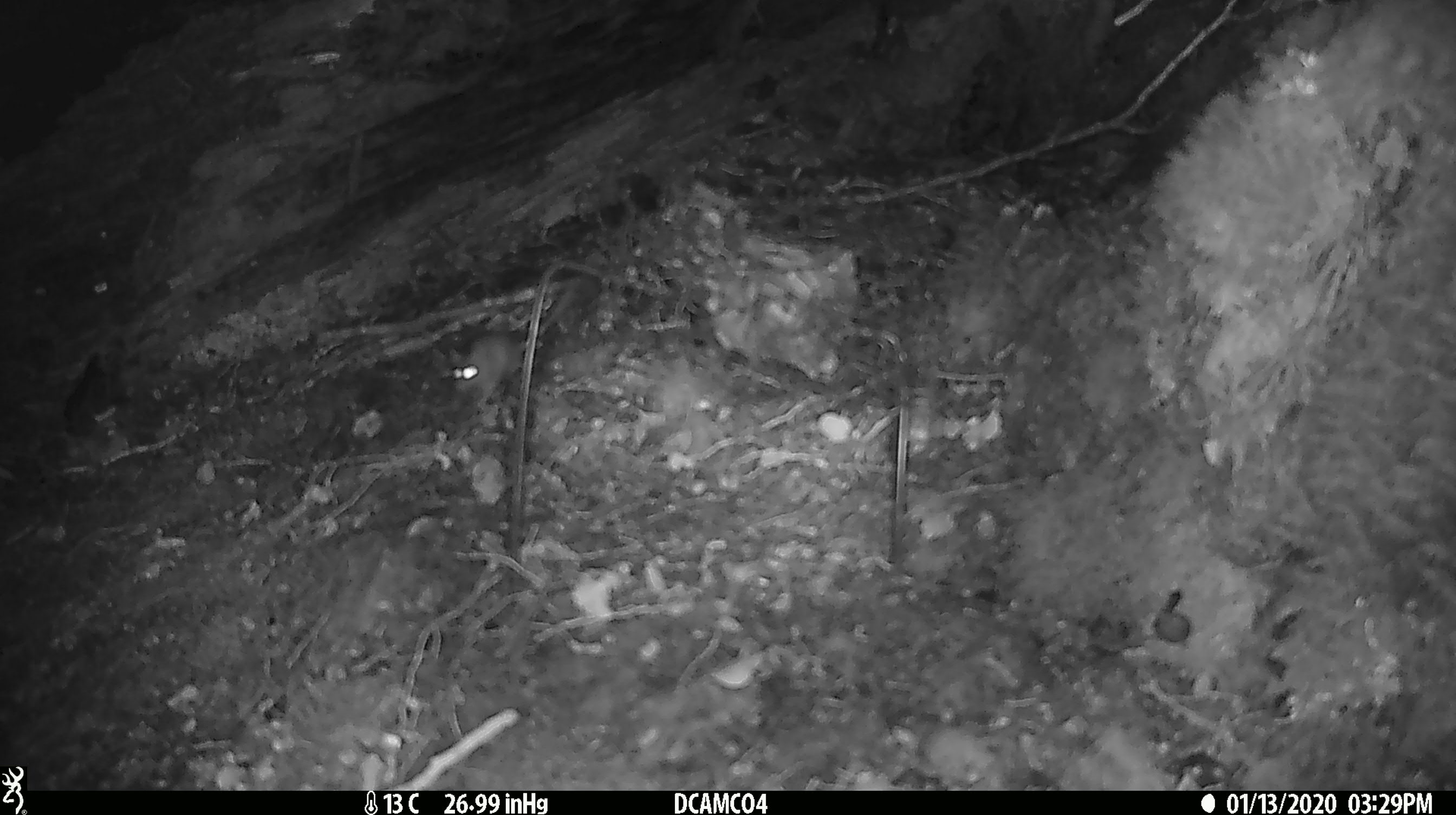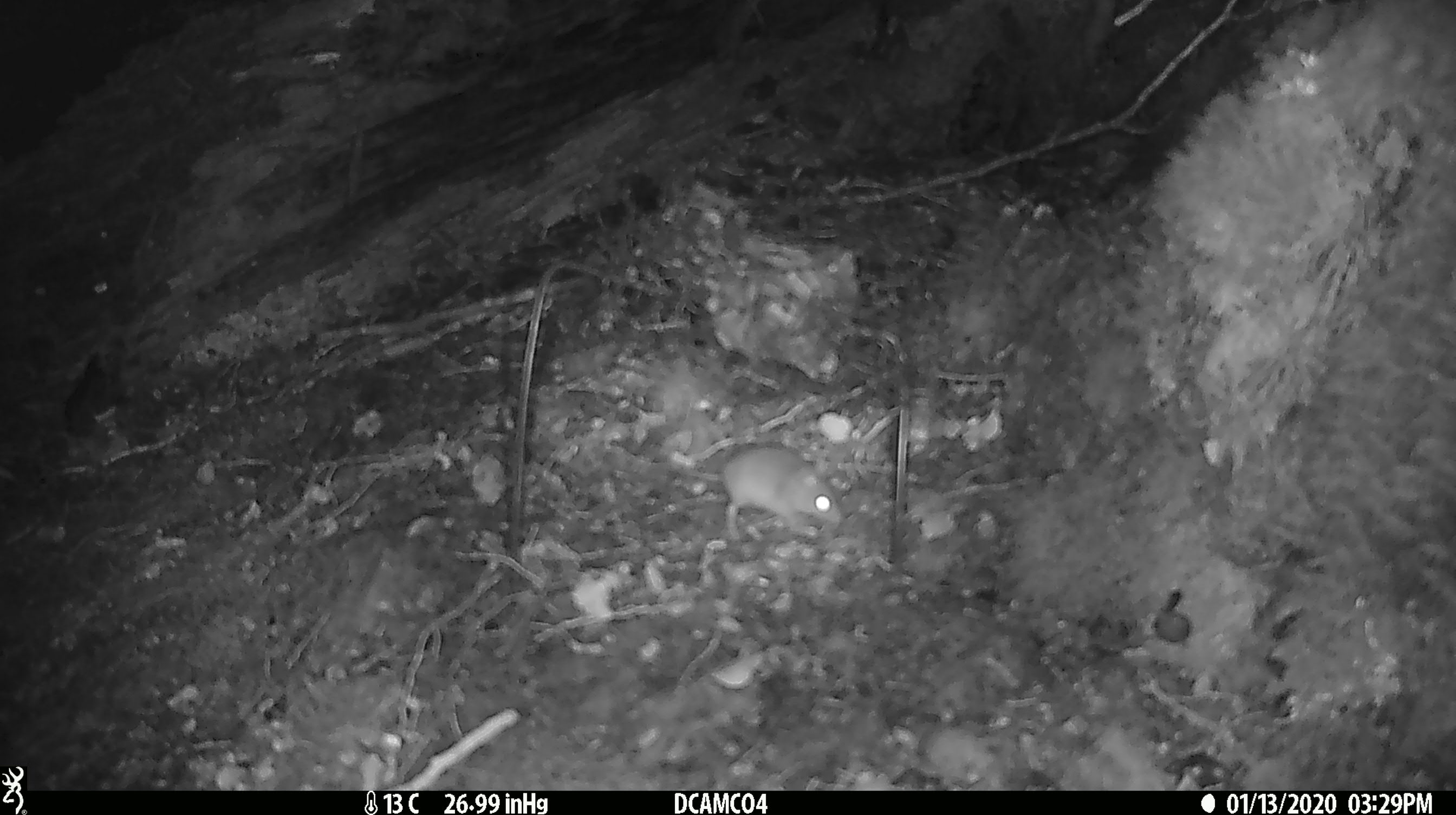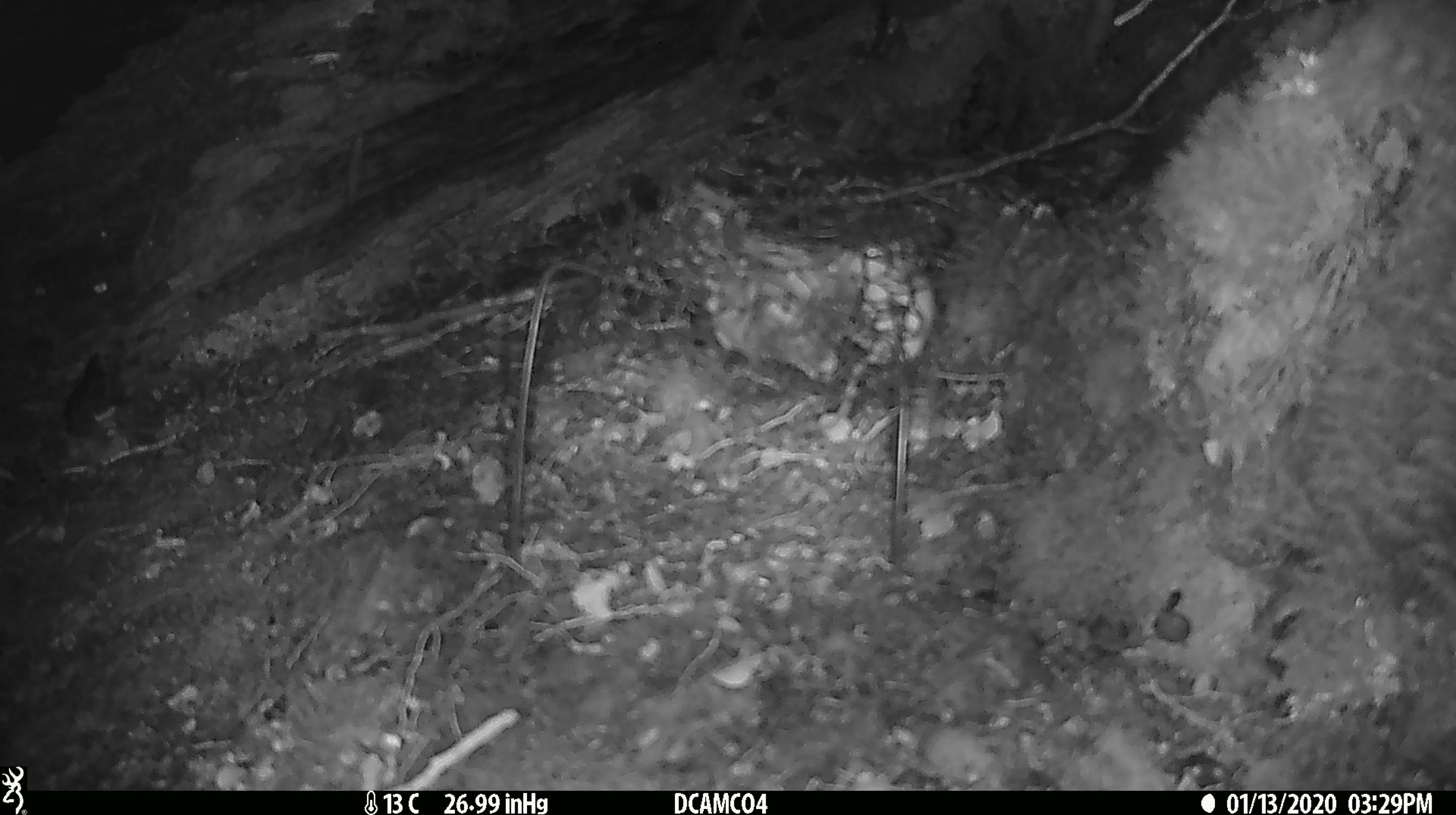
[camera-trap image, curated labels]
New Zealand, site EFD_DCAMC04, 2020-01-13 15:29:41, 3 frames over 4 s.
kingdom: Animalia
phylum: Chordata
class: Mammalia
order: Rodentia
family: Muridae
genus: Mus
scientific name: Mus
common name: mouse